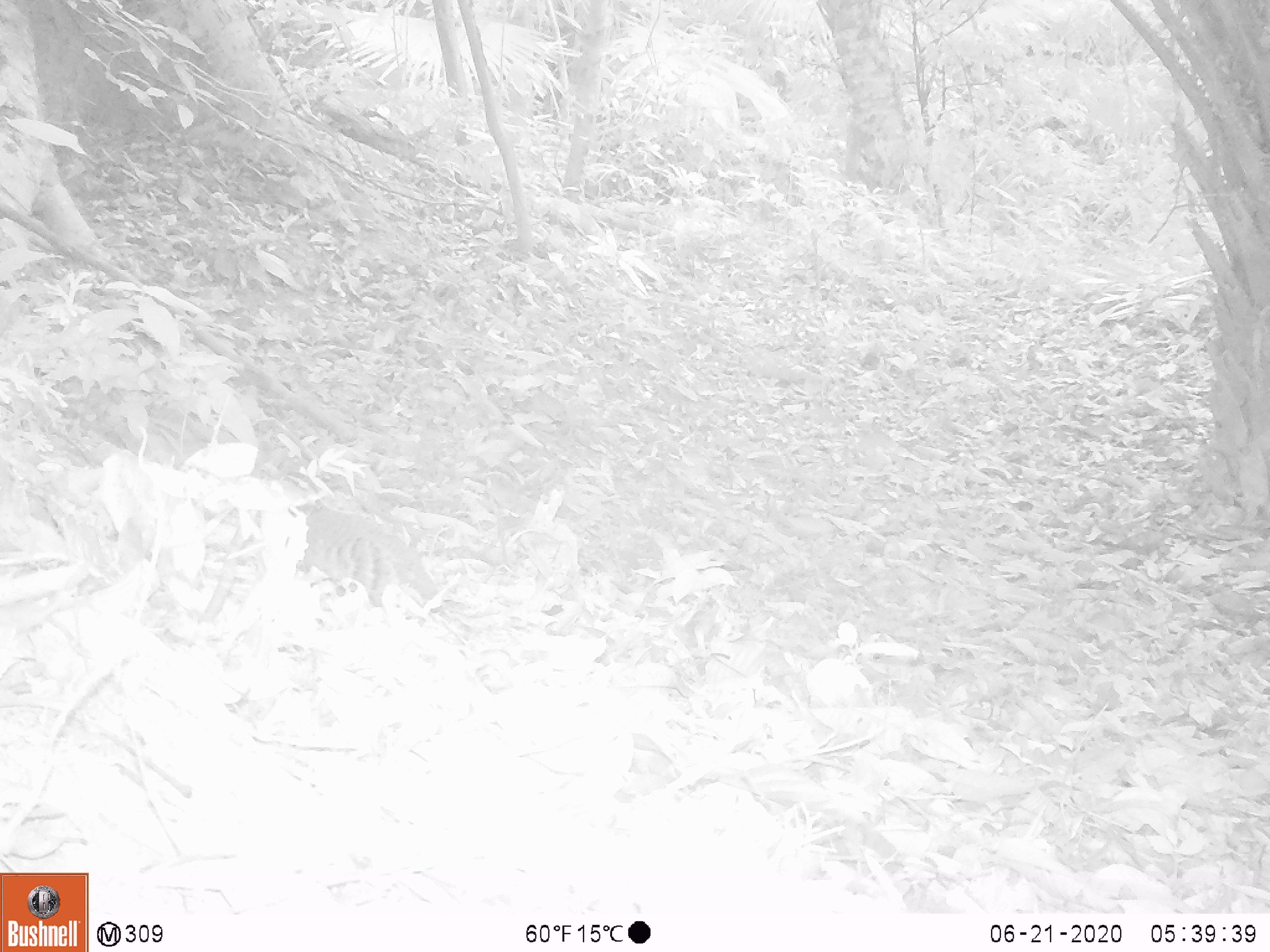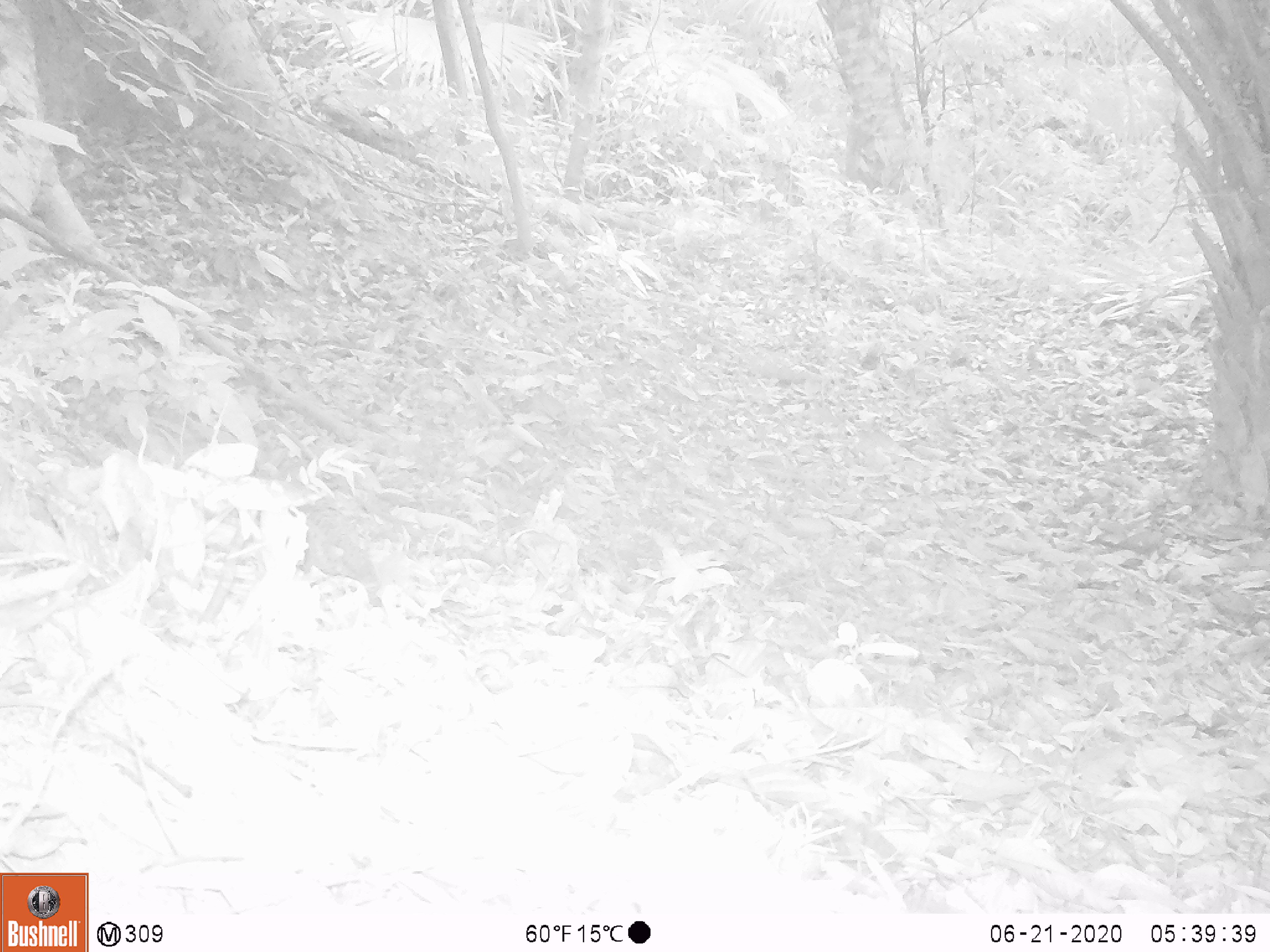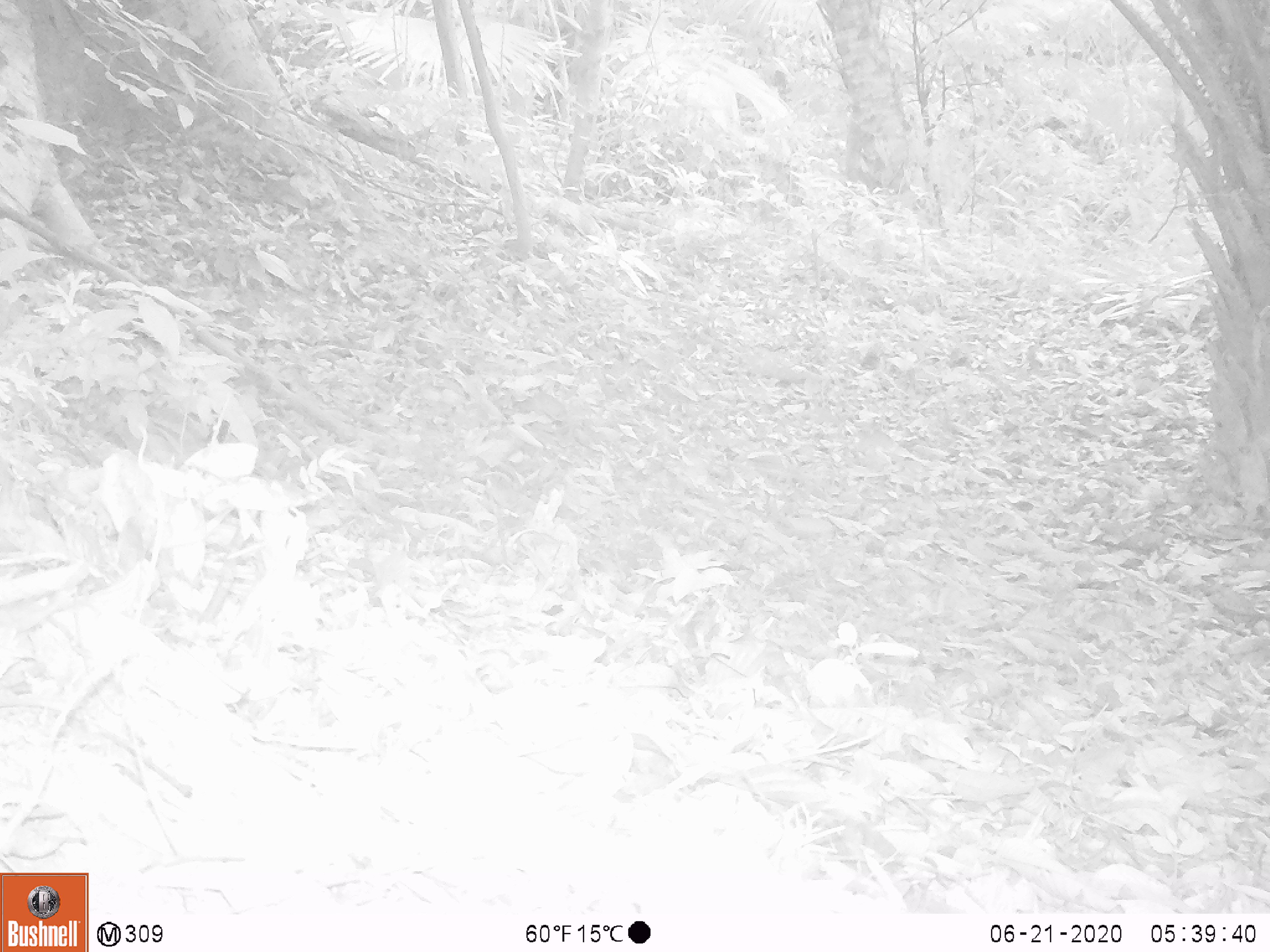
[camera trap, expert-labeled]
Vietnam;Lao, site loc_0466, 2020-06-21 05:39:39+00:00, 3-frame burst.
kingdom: Animalia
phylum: Chordata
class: Aves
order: Galliformes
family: Phasianidae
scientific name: Phasianidae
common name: partridge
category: unidentified partridge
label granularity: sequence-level